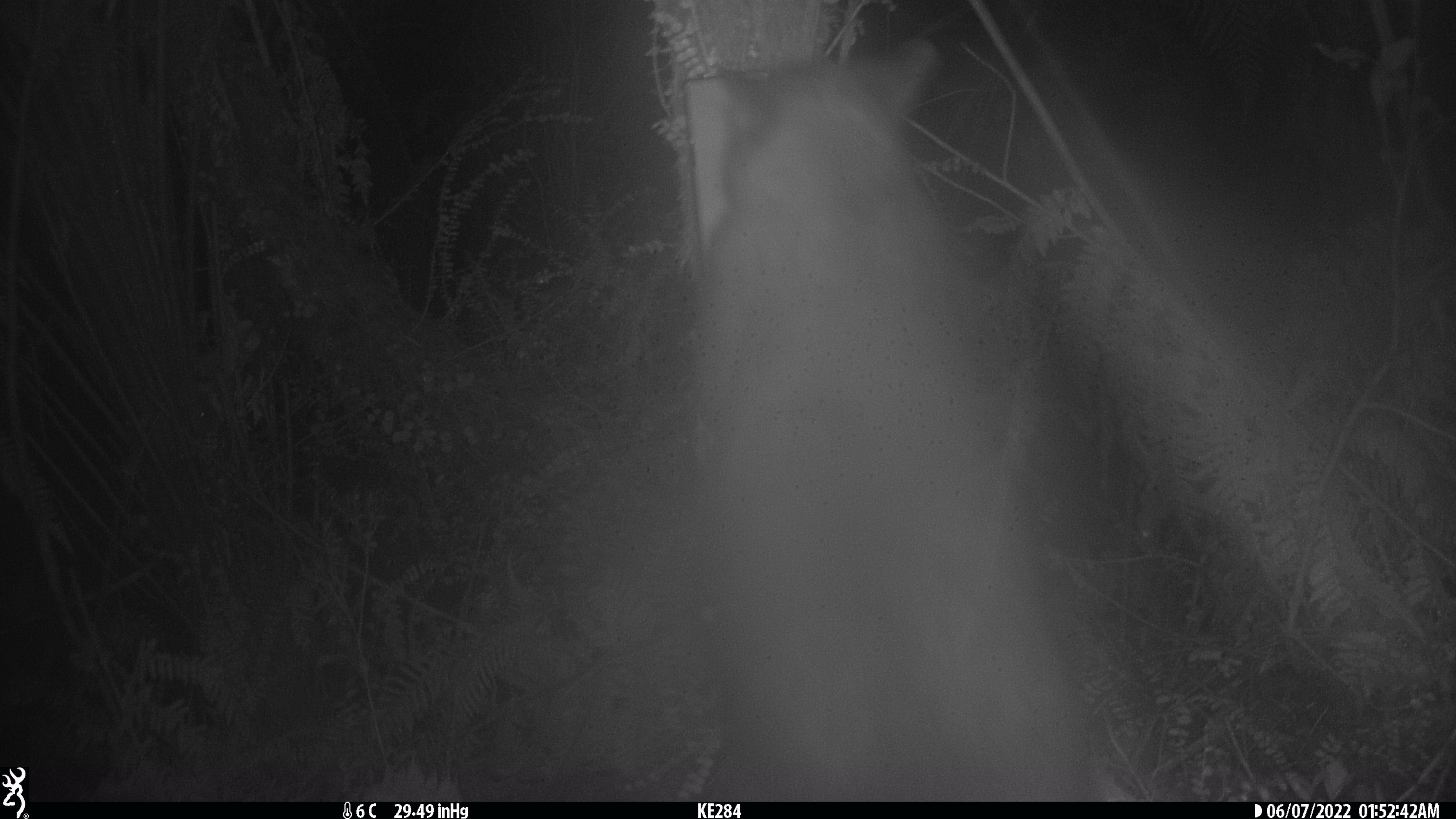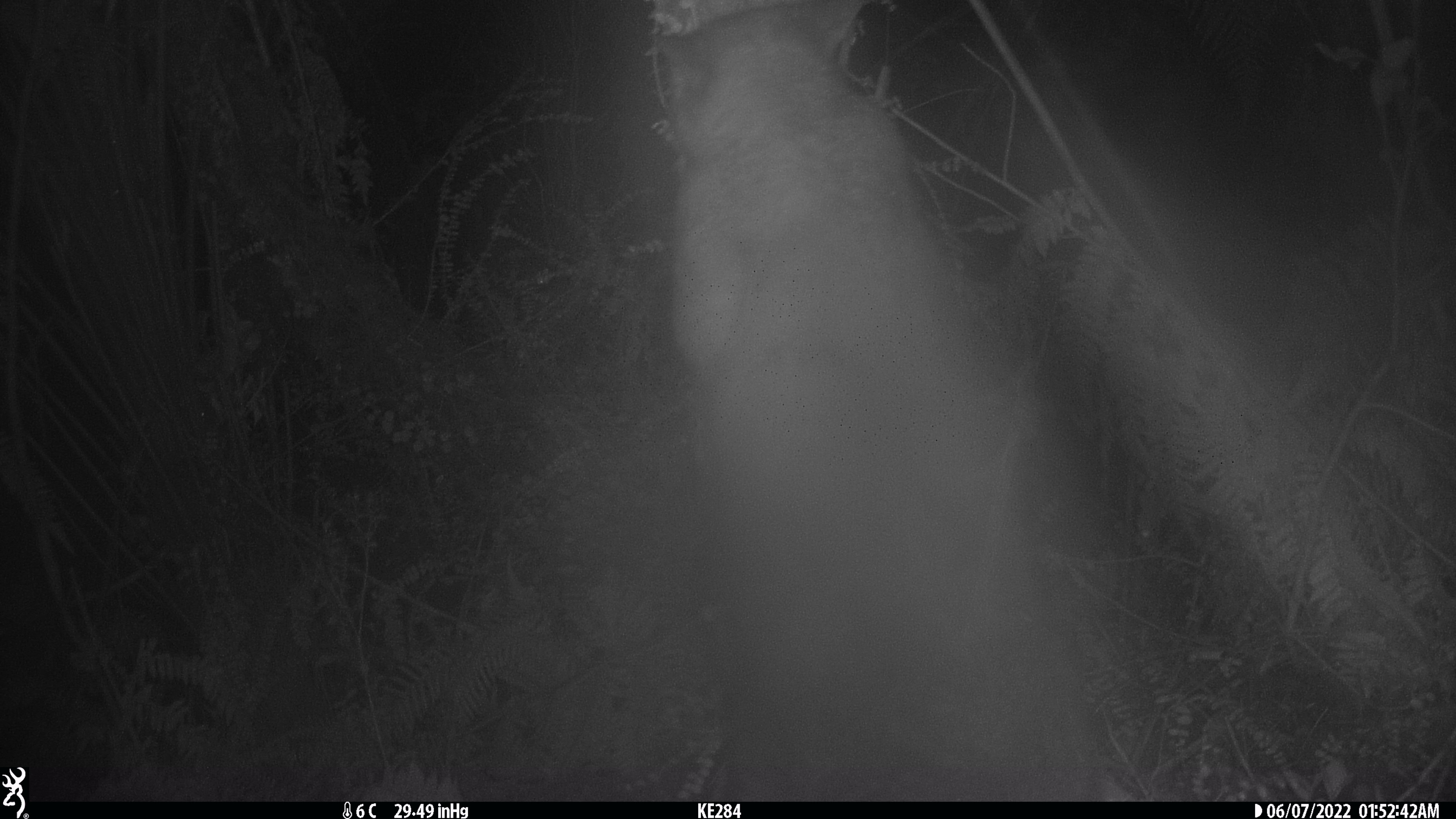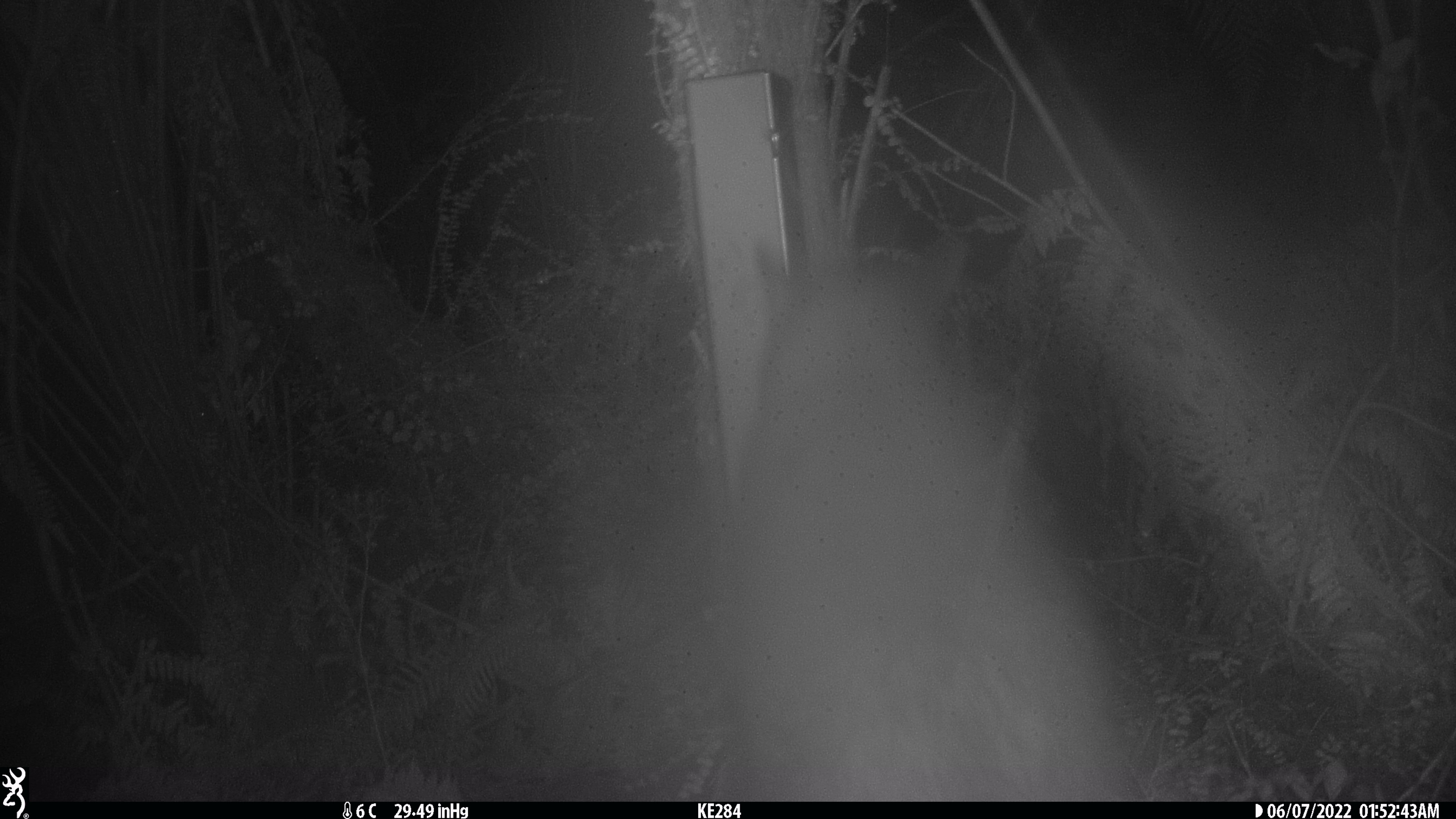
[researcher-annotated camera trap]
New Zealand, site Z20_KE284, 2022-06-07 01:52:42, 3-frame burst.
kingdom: Animalia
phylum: Chordata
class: Mammalia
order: Diprotodontia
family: Phalangeridae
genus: Trichosurus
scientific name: Trichosurus vulpecula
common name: common brushtail possum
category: possum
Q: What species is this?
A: Possum (common brushtail possum) (Trichosurus vulpecula).